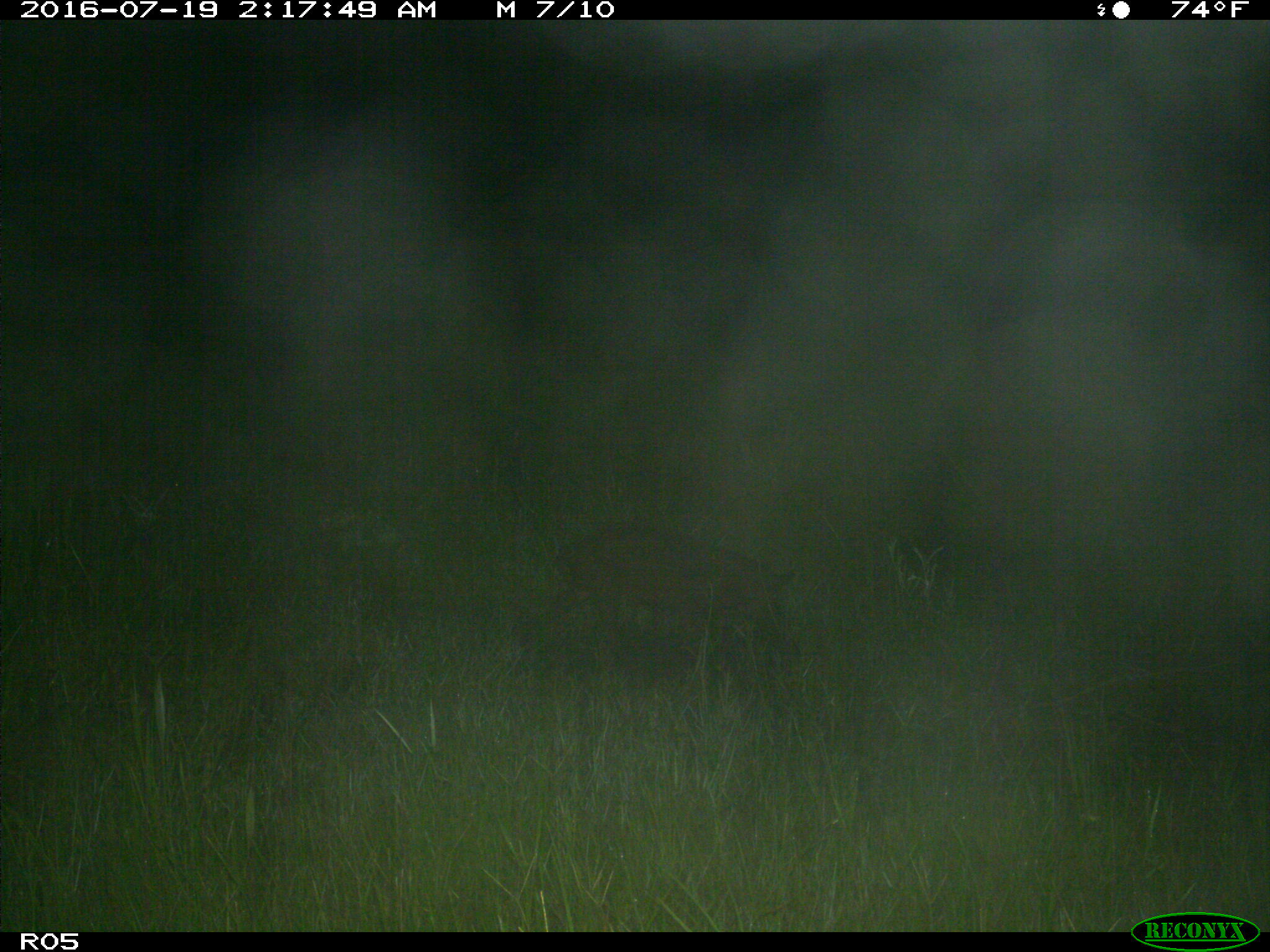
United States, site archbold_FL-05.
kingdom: Animalia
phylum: Chordata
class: Mammalia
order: Artiodactyla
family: Suidae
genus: Sus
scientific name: Sus scrofa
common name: wild boar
Sus scrofa (wild boar).